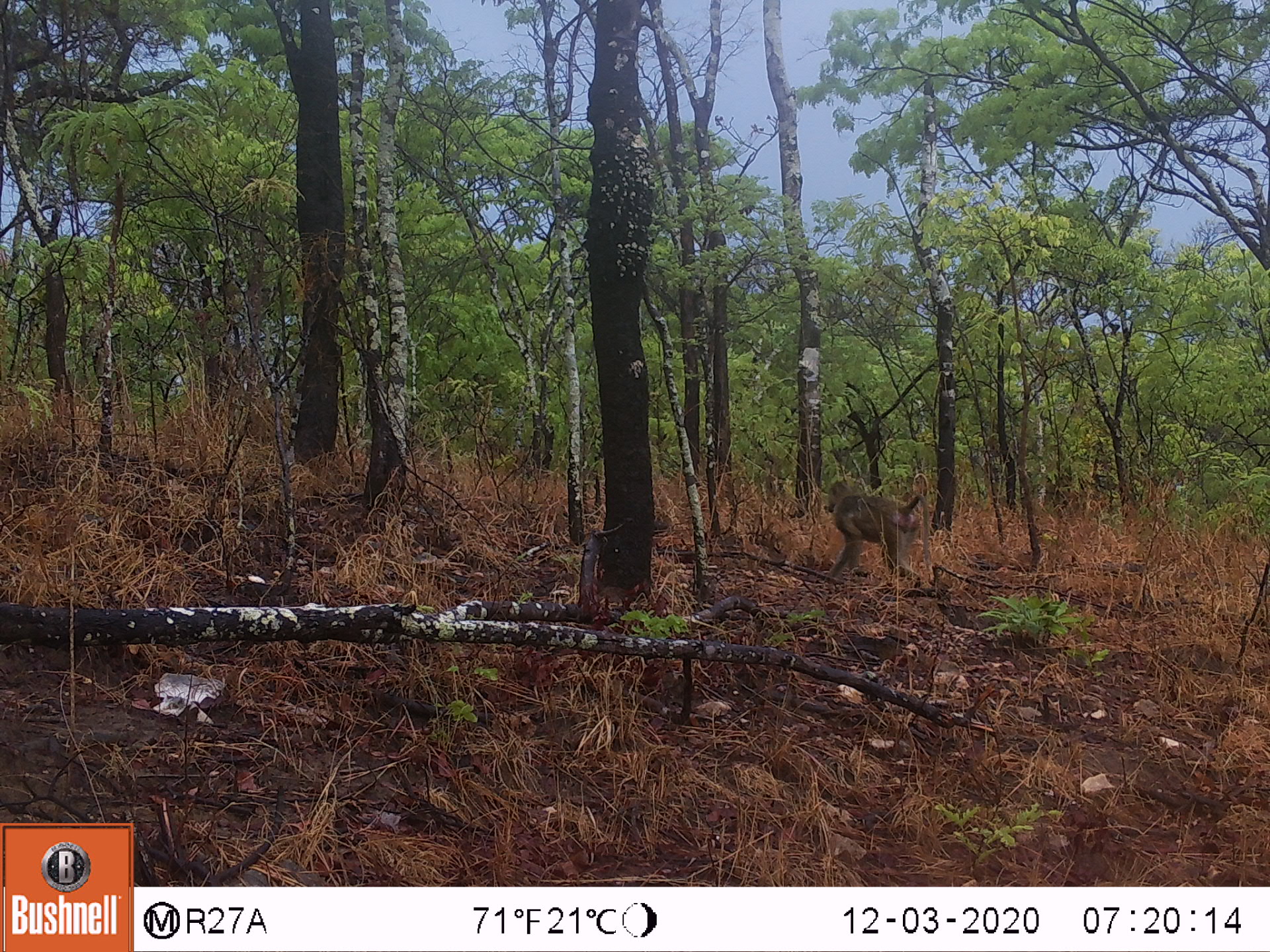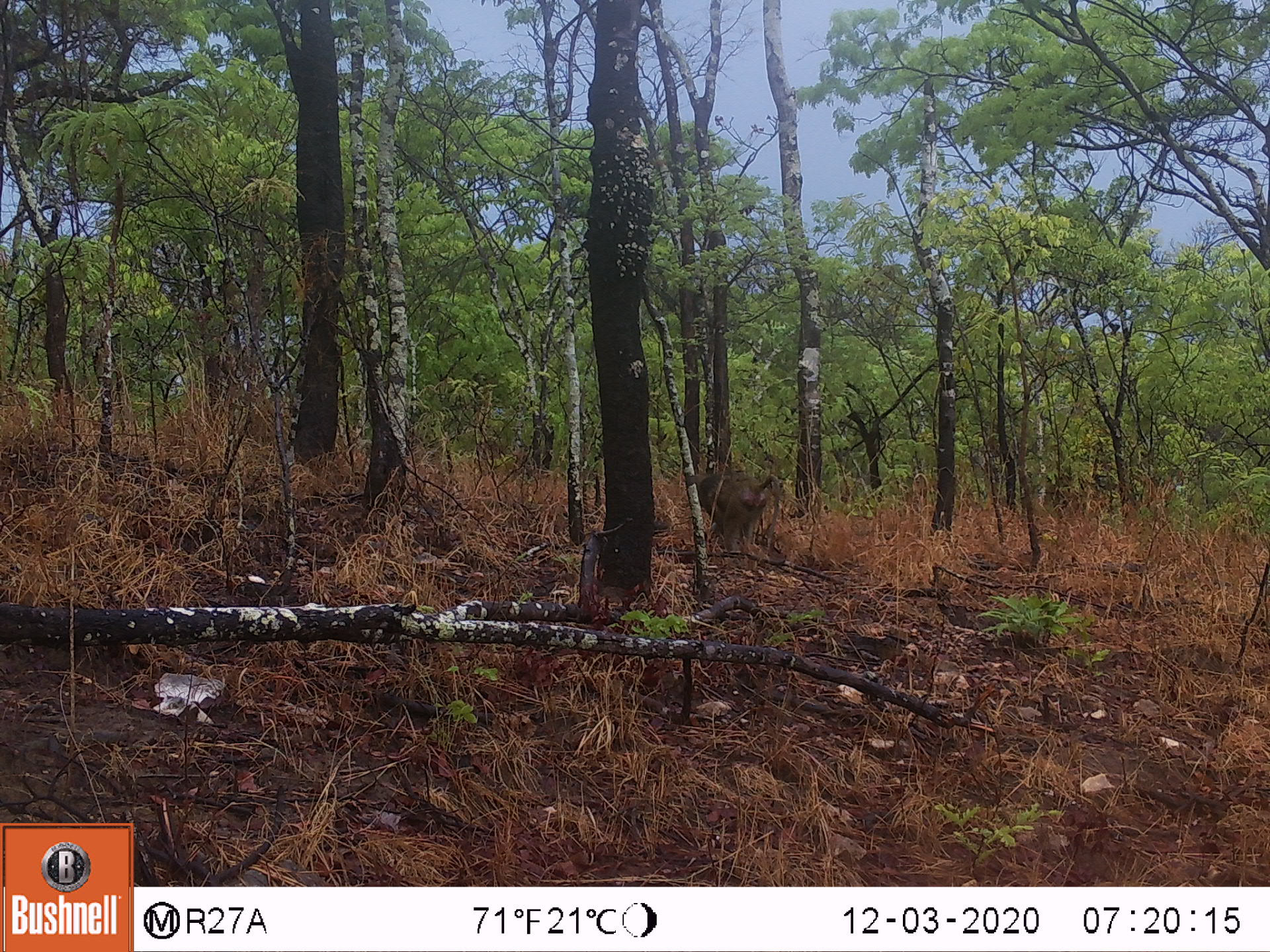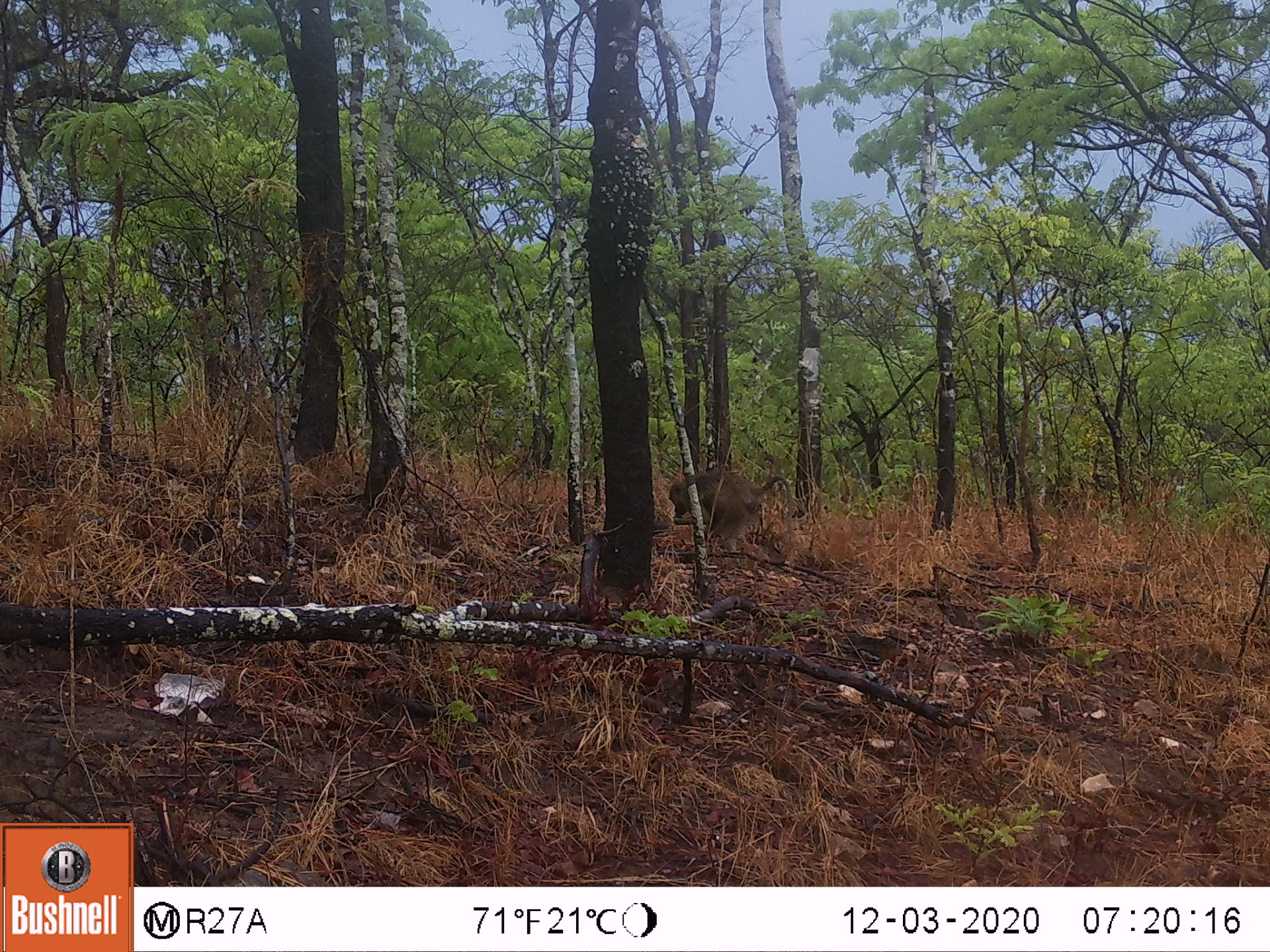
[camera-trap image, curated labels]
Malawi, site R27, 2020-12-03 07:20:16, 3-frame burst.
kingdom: Animalia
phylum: Chordata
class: Mammalia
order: Primates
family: Cercopithecidae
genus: Papio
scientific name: Papio cynocephalus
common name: yellow baboon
Yellow baboon (Papio cynocephalus), count 1.